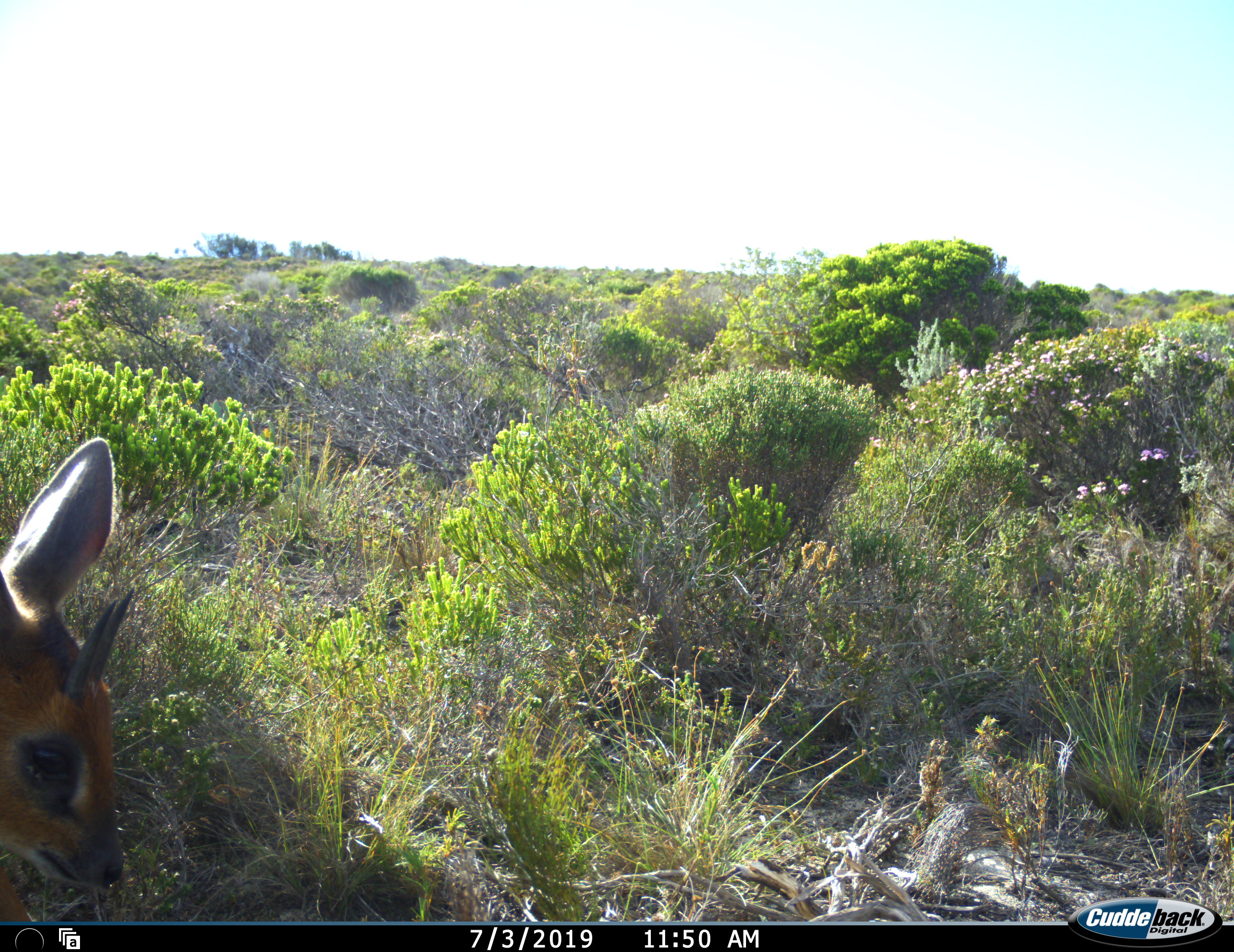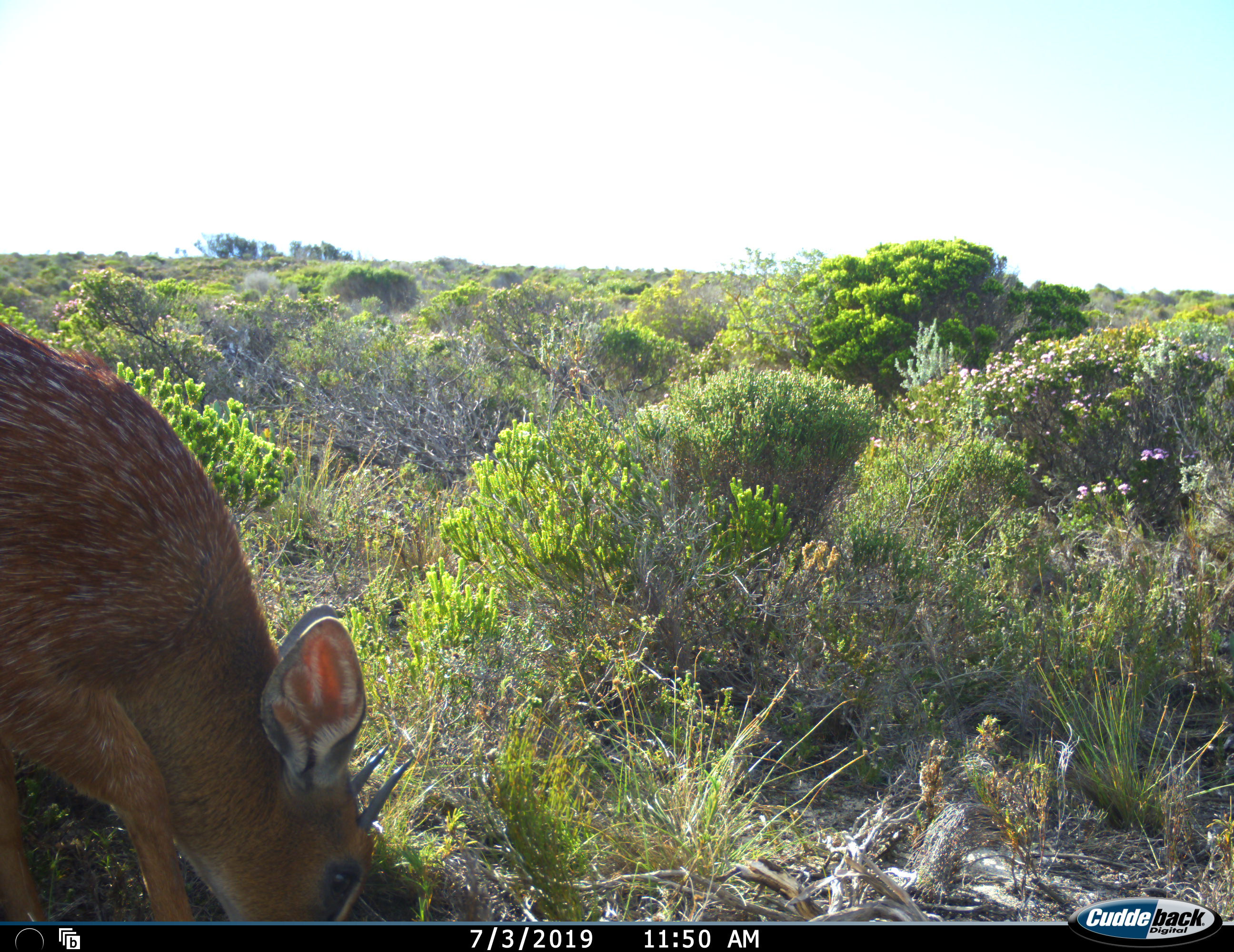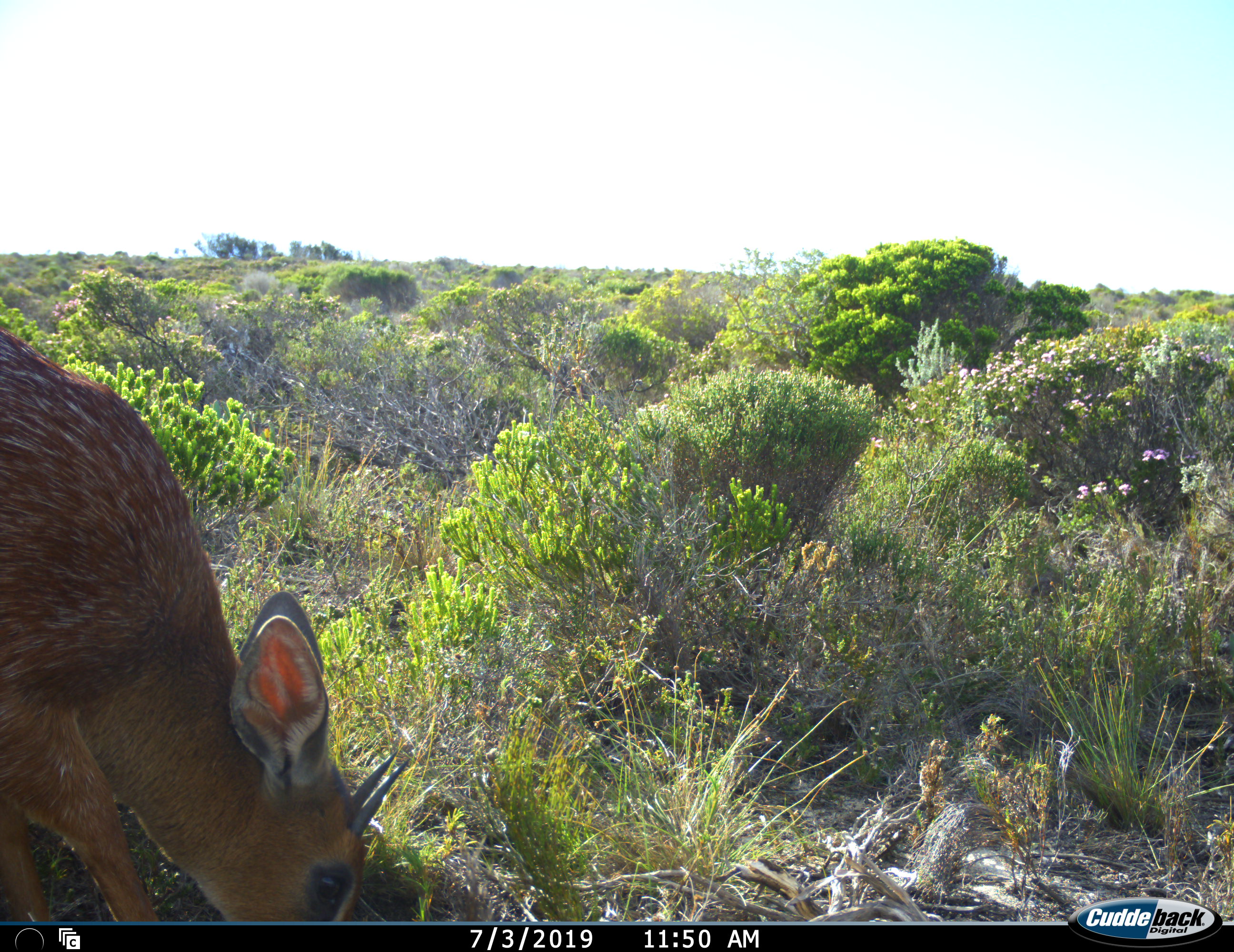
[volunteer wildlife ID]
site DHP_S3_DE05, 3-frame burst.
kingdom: Animalia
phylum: Chordata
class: Mammalia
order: Artiodactyla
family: Bovidae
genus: Raphicerus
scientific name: Raphicerus melanotis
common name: grysbok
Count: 1.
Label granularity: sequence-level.